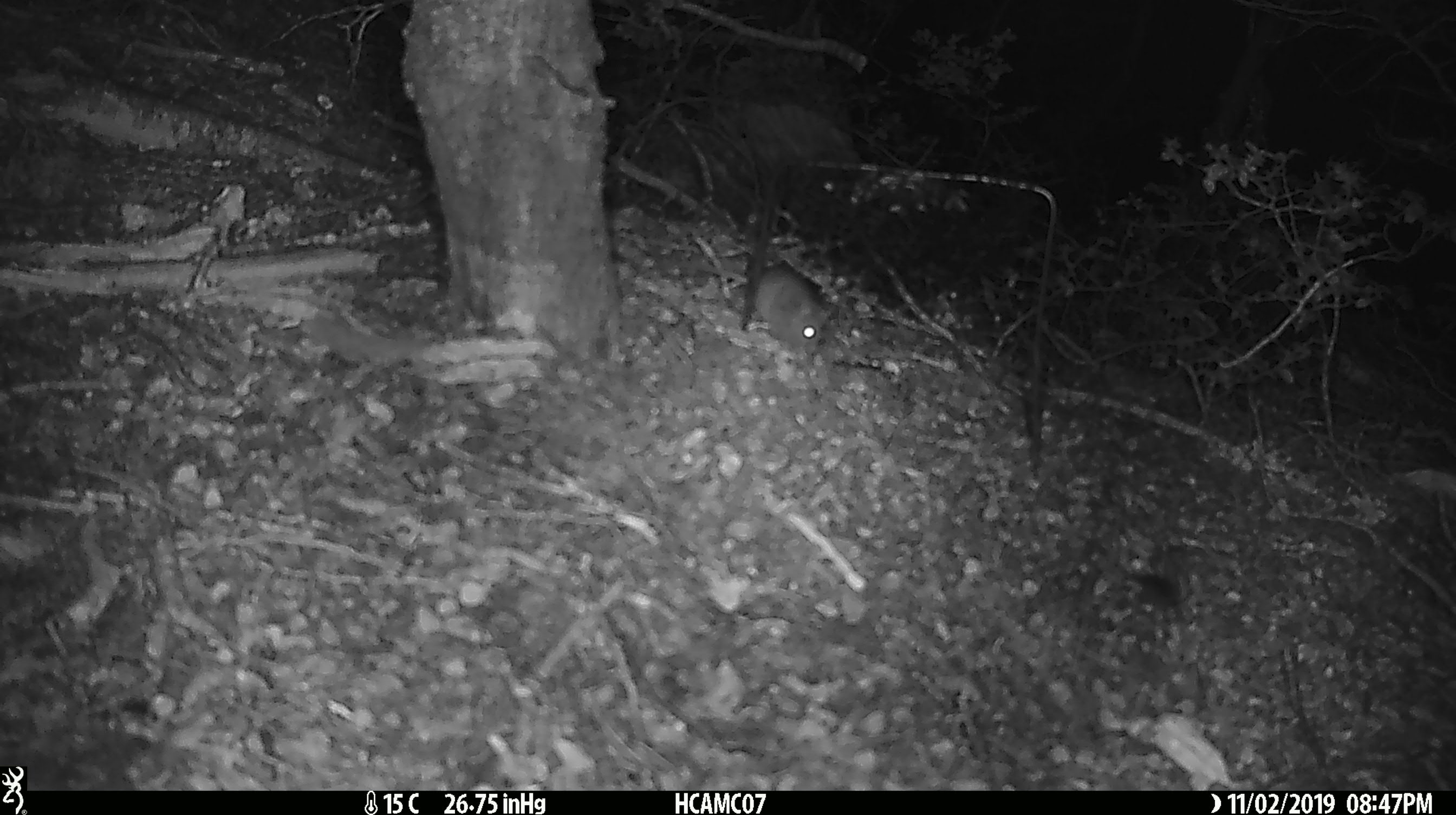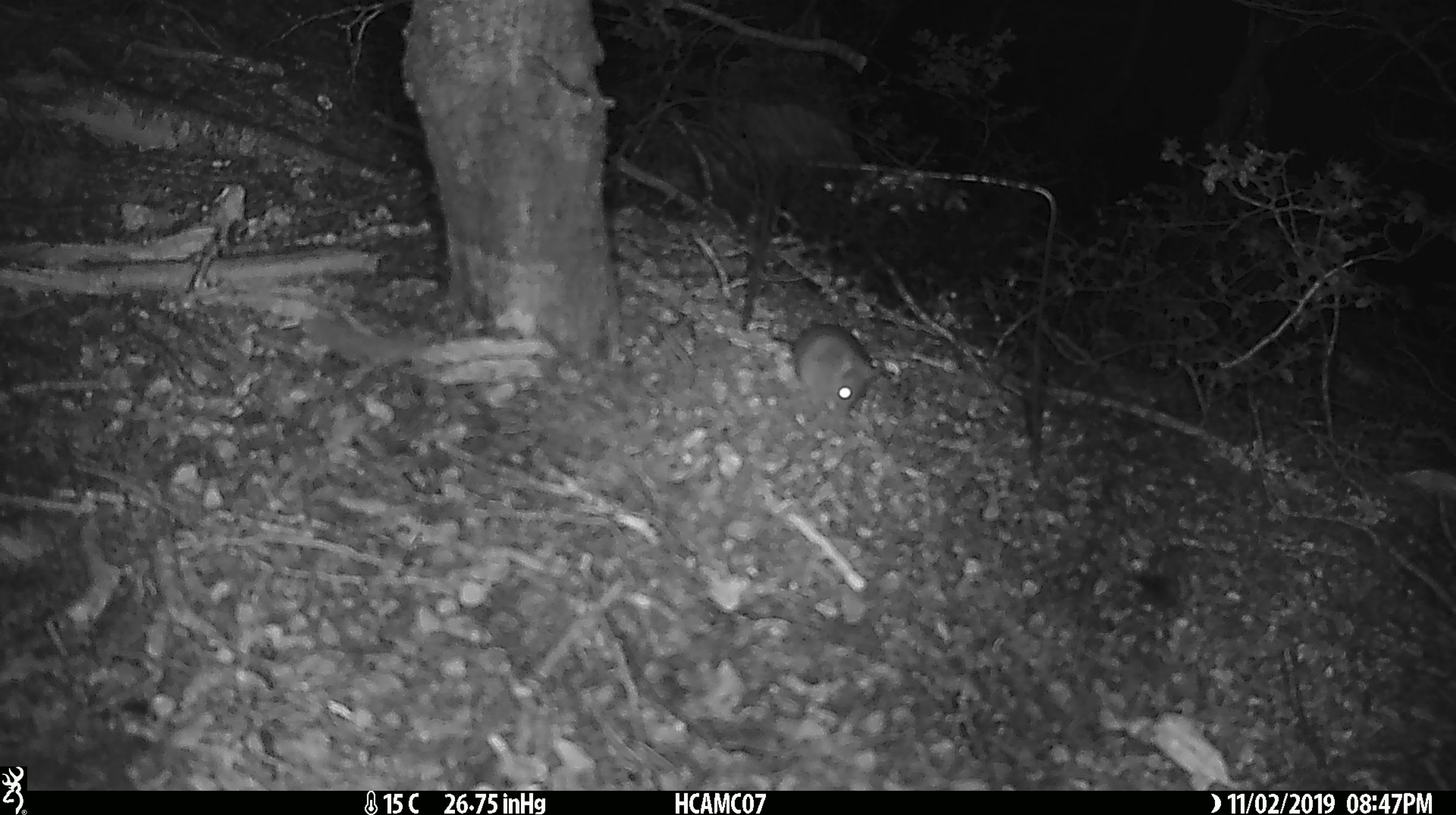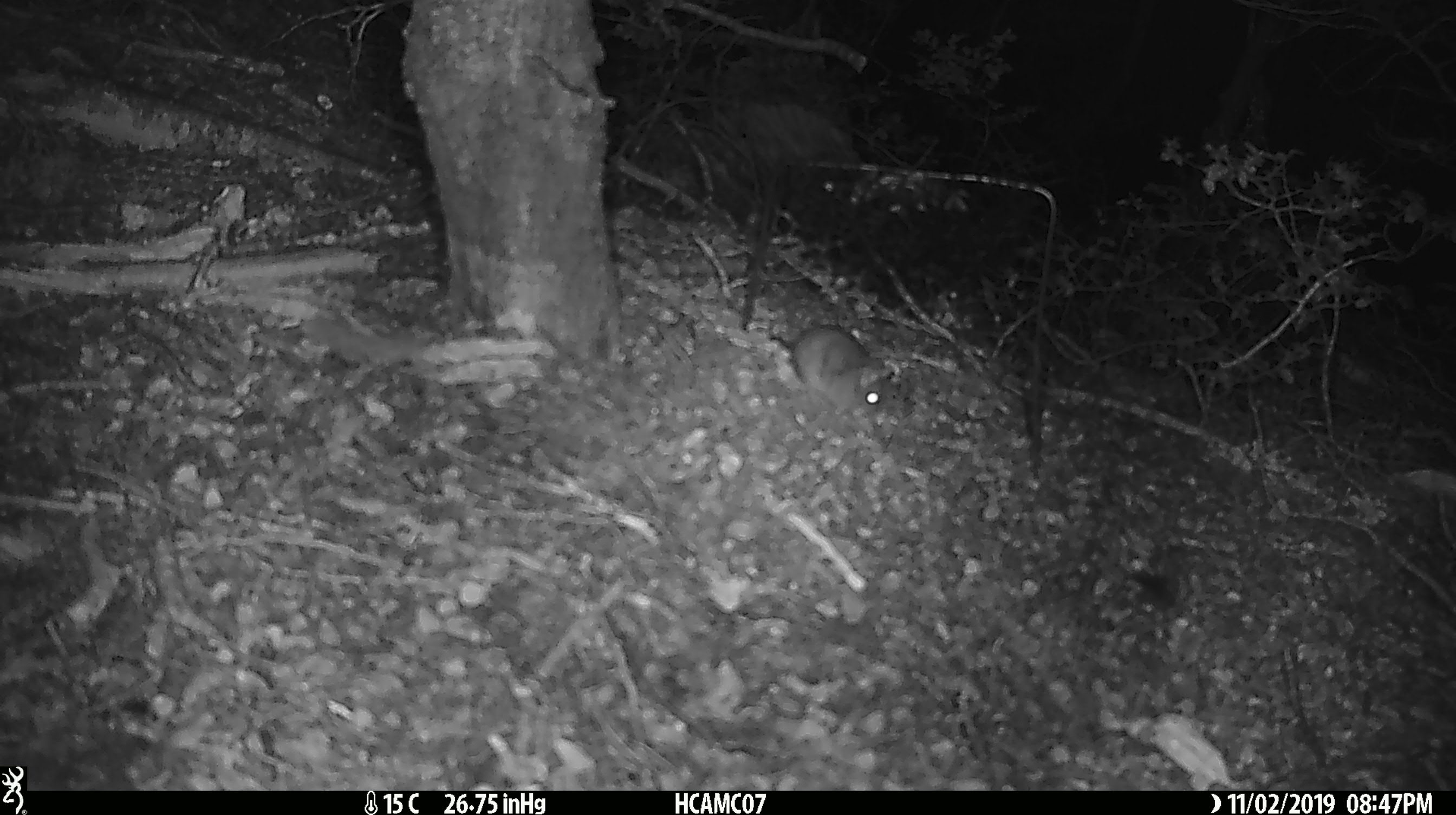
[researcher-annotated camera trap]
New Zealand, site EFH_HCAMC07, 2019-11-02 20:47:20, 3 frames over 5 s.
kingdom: Animalia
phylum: Chordata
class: Mammalia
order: Rodentia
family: Muridae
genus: Mus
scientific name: Mus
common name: mouse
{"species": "mouse (Mus)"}